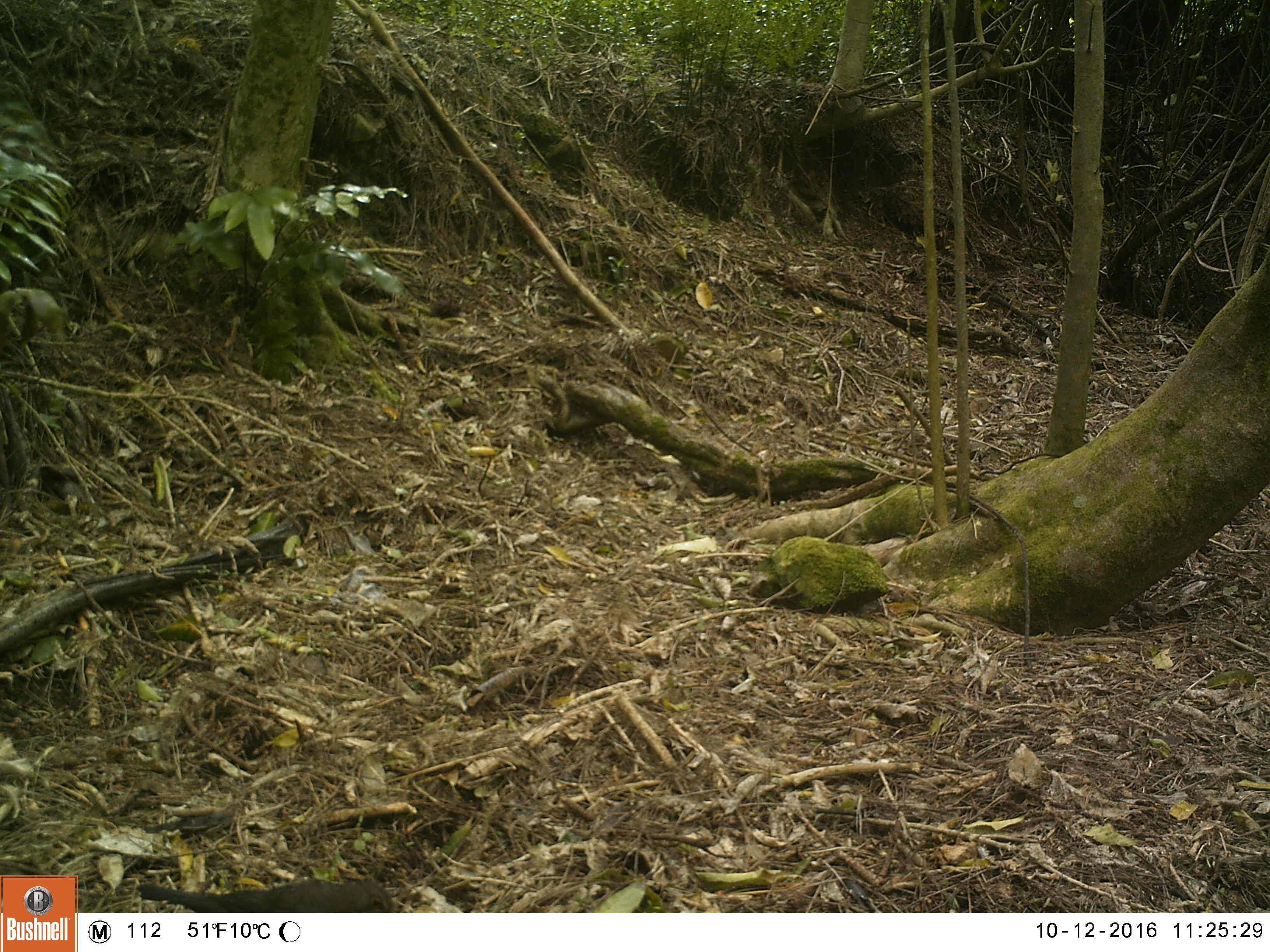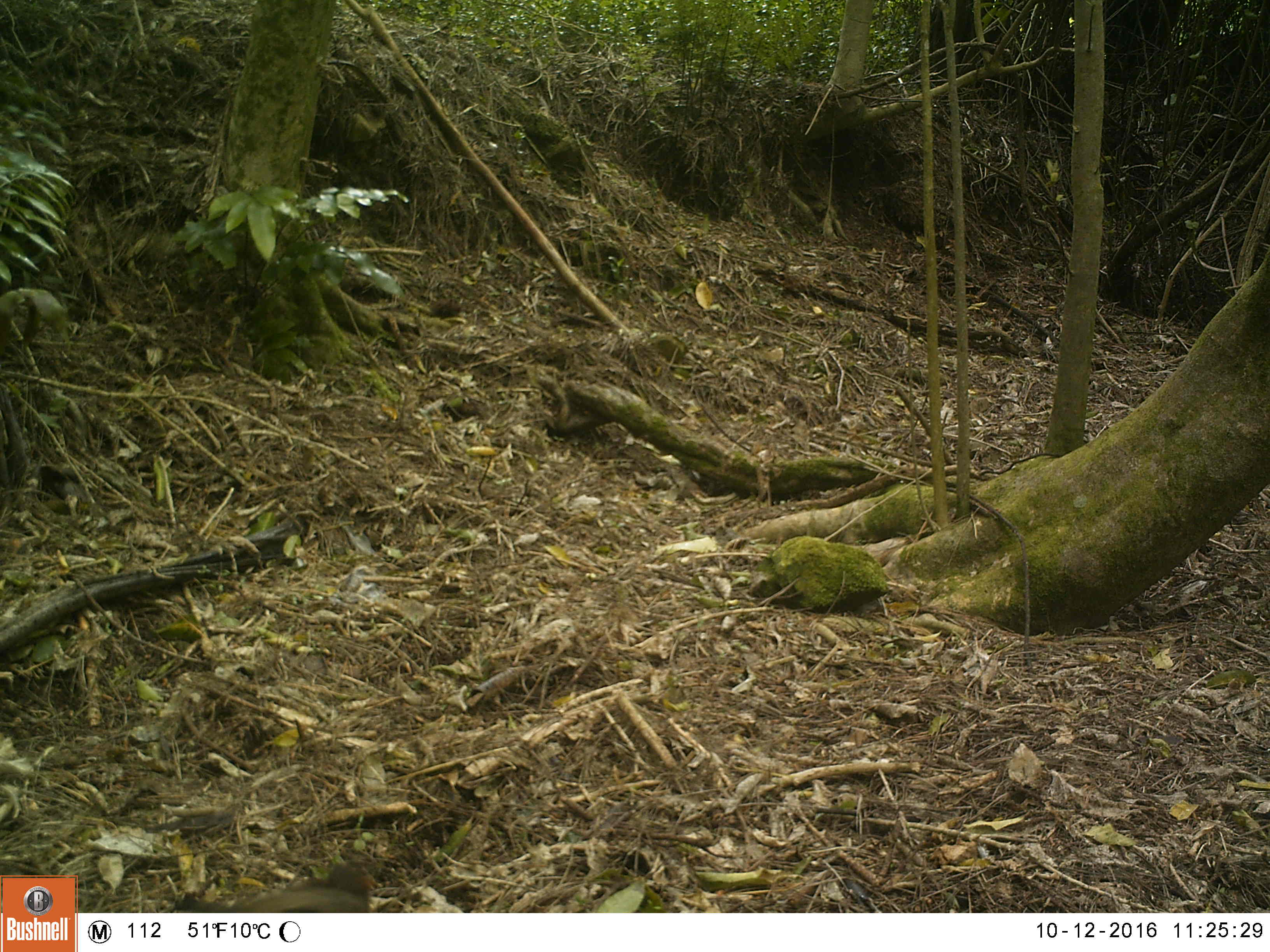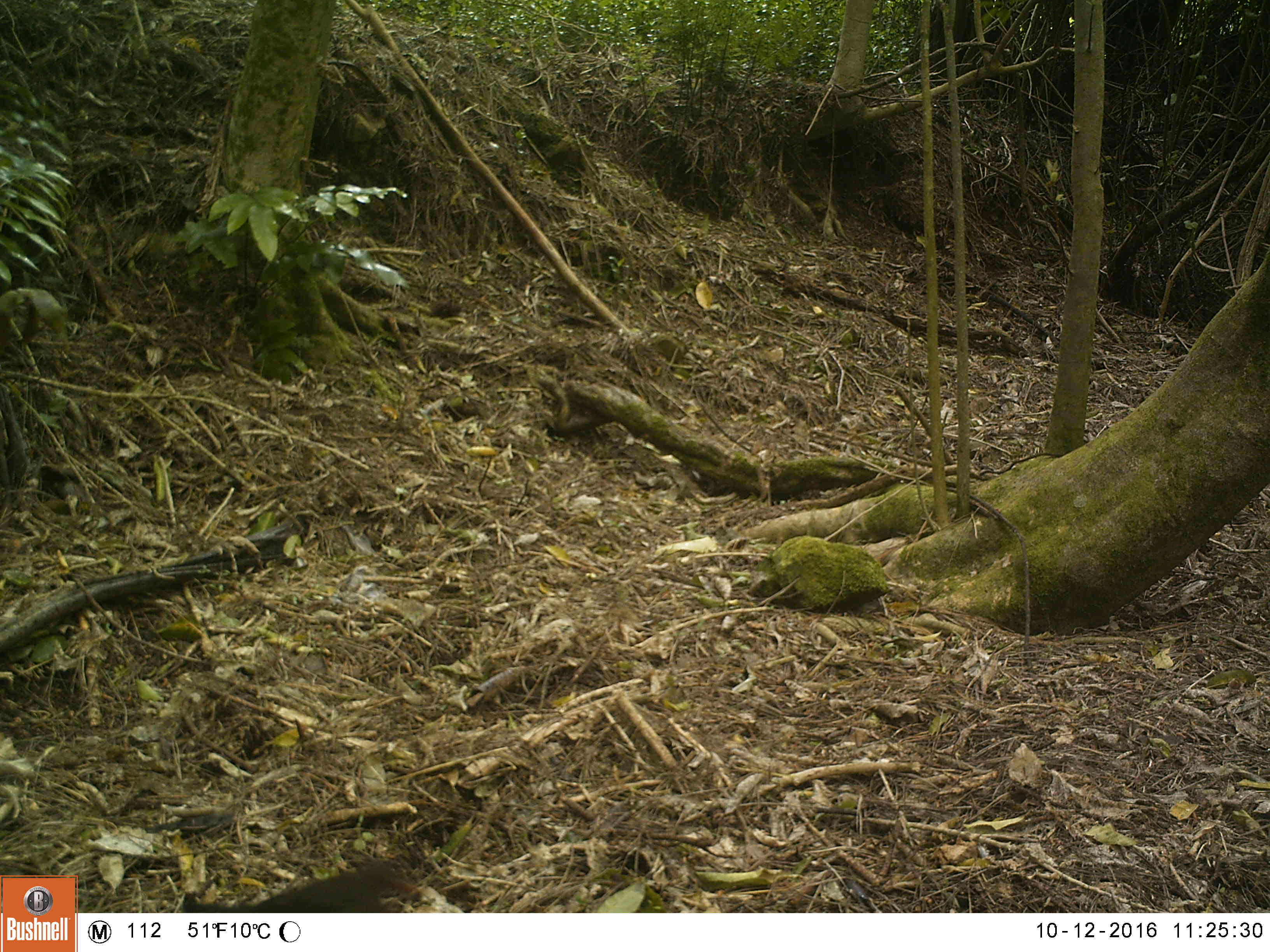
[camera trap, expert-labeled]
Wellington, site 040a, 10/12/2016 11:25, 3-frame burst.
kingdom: Animalia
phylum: Chordata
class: Aves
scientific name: Aves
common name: bird